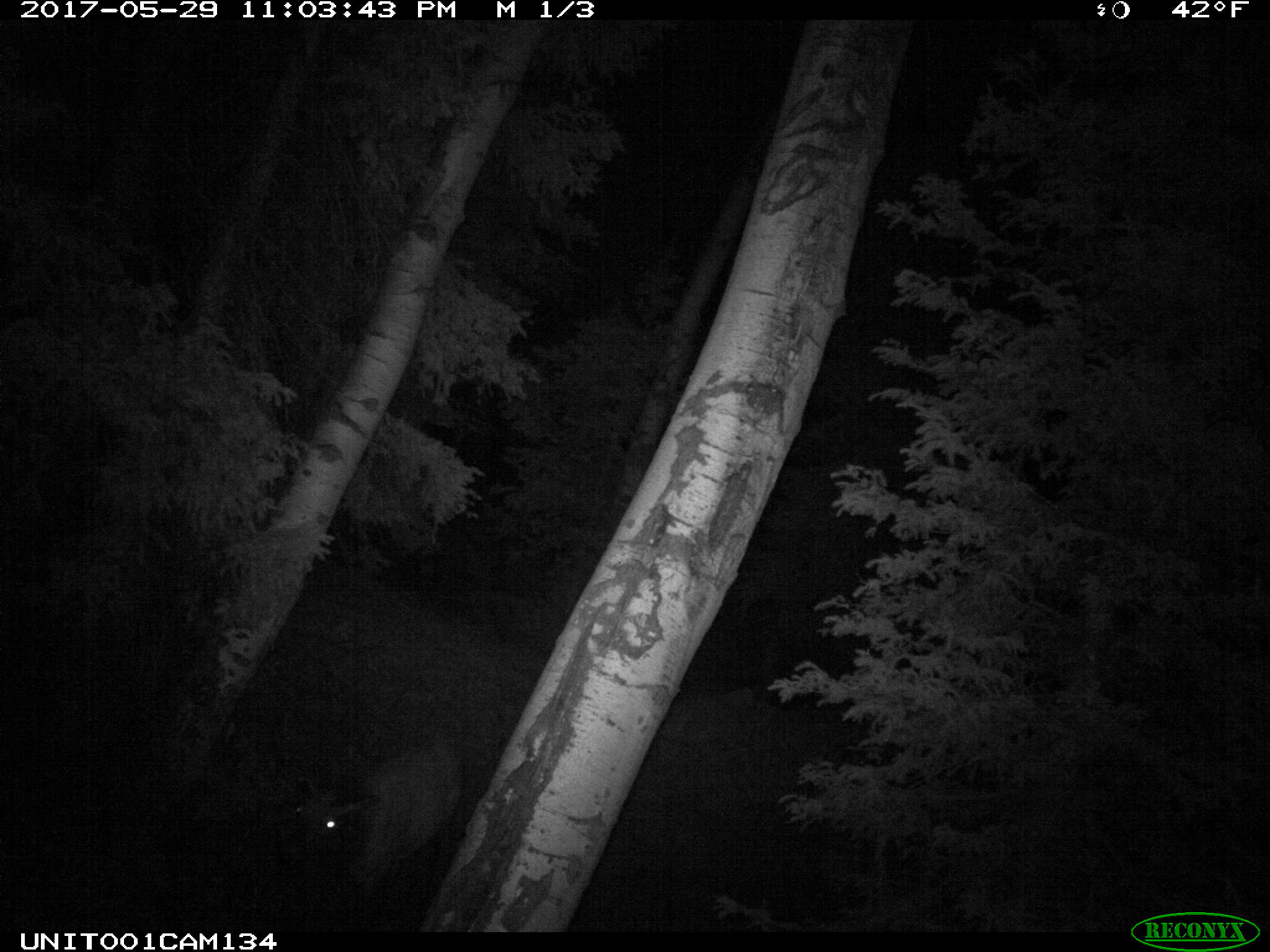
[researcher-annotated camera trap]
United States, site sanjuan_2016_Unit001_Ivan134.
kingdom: Animalia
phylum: Chordata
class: Mammalia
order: Artiodactyla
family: Cervidae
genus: Cervus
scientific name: Cervus elaphus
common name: red deer